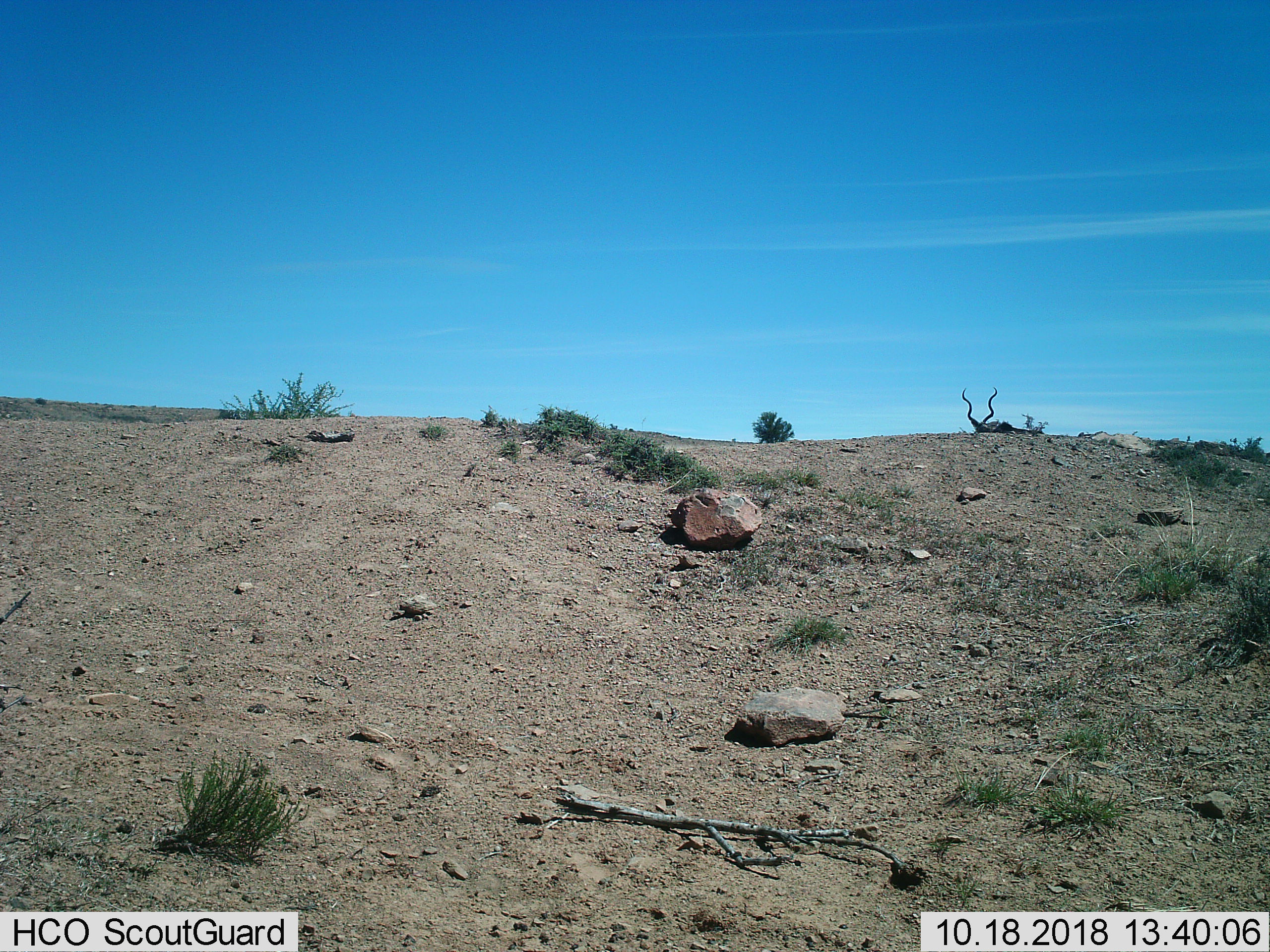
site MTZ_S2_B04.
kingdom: Animalia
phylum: Chordata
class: Mammalia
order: Artiodactyla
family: Bovidae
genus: Tragelaphus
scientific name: Tragelaphus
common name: kudu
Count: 1.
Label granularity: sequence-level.